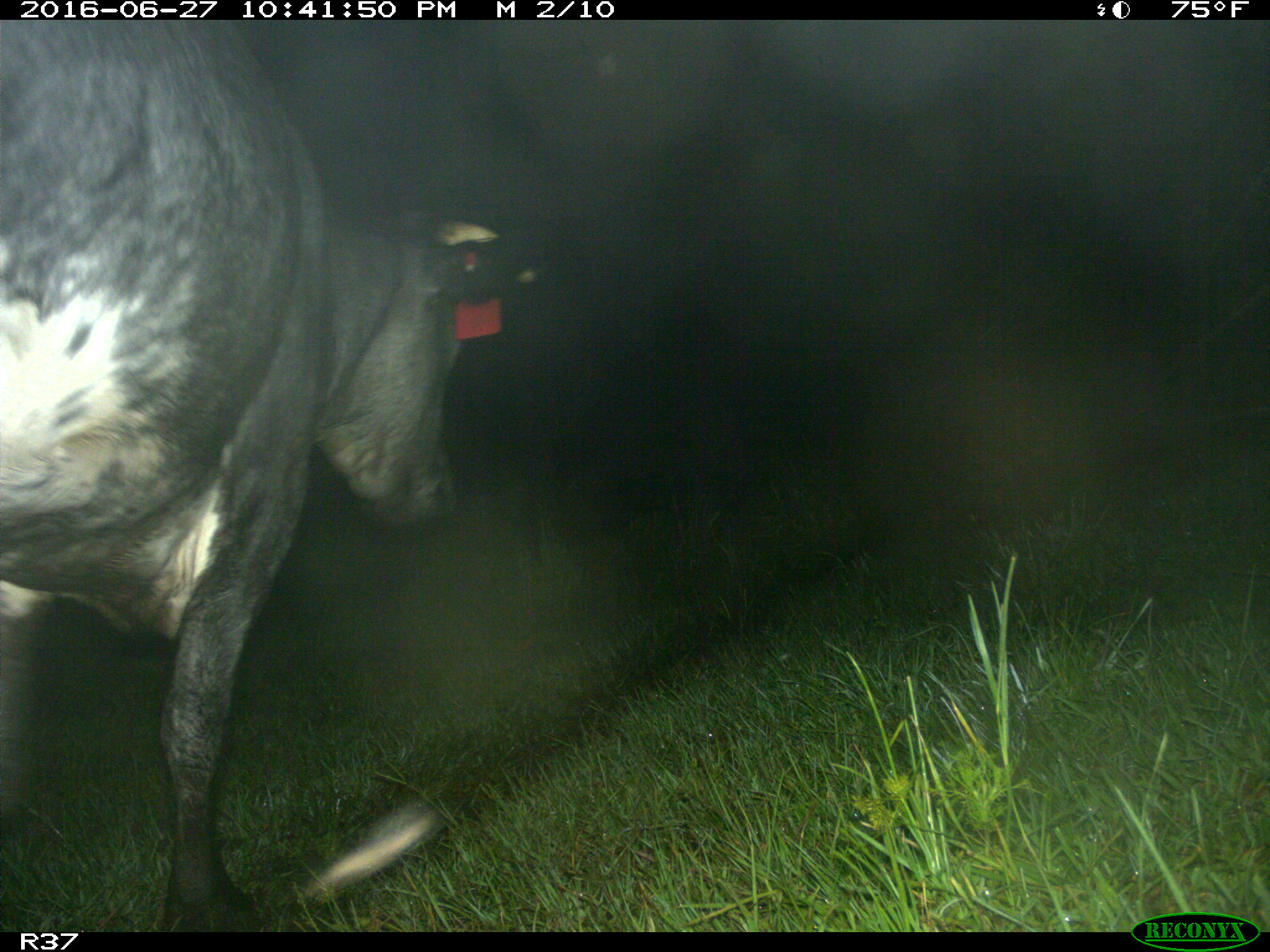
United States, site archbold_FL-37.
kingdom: Animalia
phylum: Chordata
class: Mammalia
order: Artiodactyla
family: Bovidae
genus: Bos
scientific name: Bos taurus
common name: domestic cow